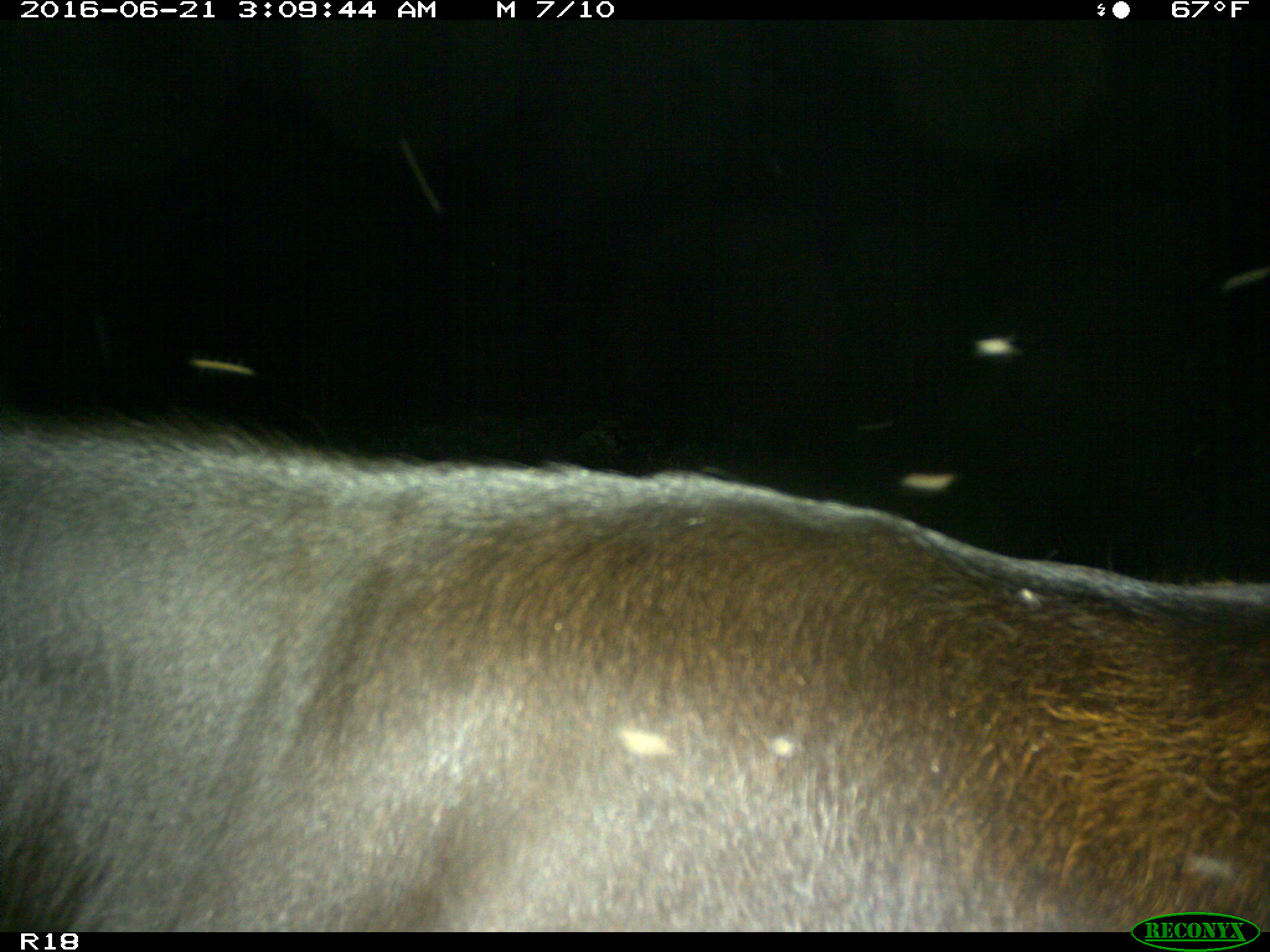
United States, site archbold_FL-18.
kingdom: Animalia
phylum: Chordata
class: Mammalia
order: Artiodactyla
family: Bovidae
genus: Bos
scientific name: Bos taurus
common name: domestic cow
Bos taurus (domestic cow).